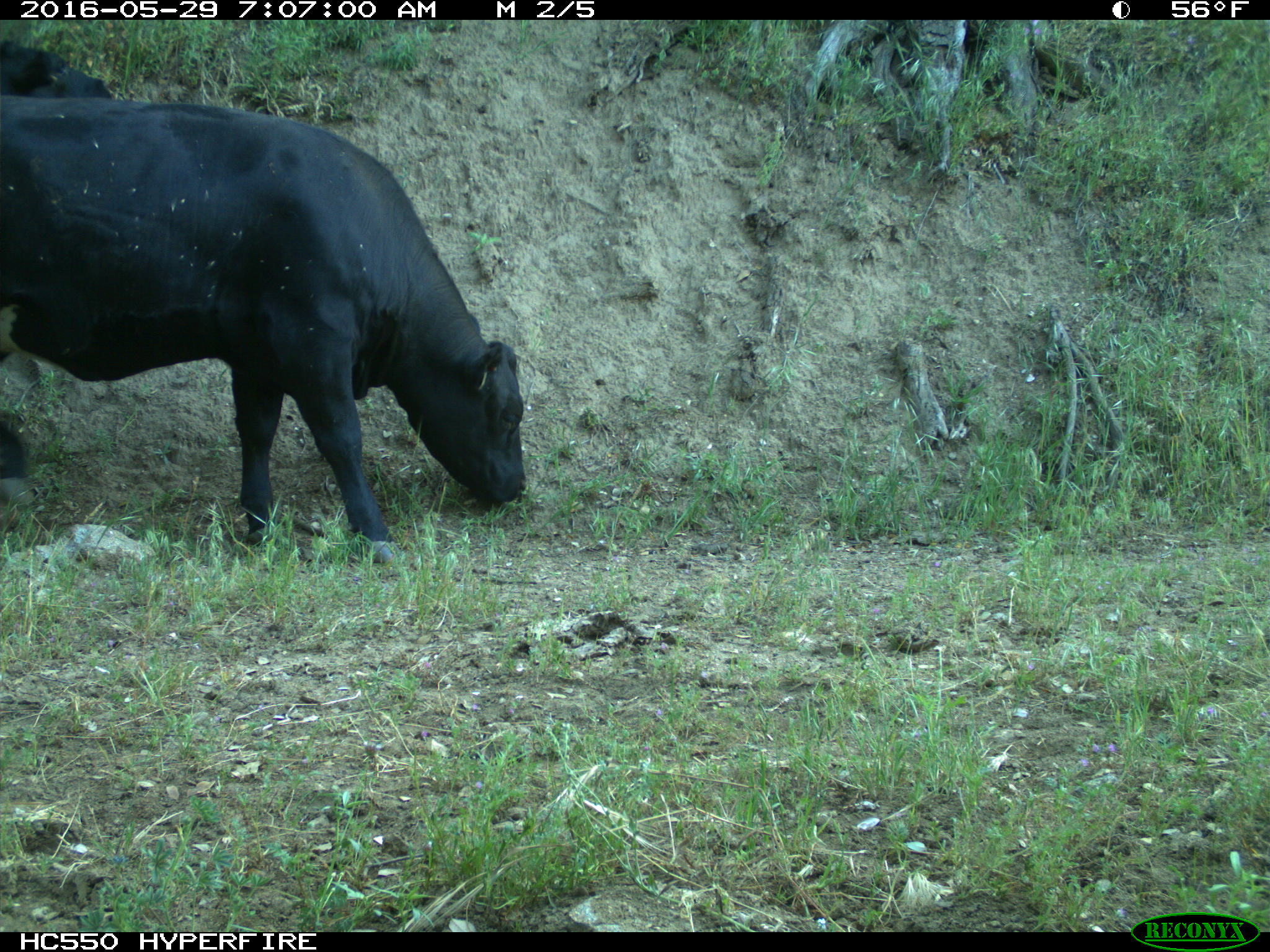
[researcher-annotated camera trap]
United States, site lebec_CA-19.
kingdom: Animalia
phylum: Chordata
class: Mammalia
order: Artiodactyla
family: Bovidae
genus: Bos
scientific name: Bos taurus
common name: domestic cow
Bos taurus (domestic cow).